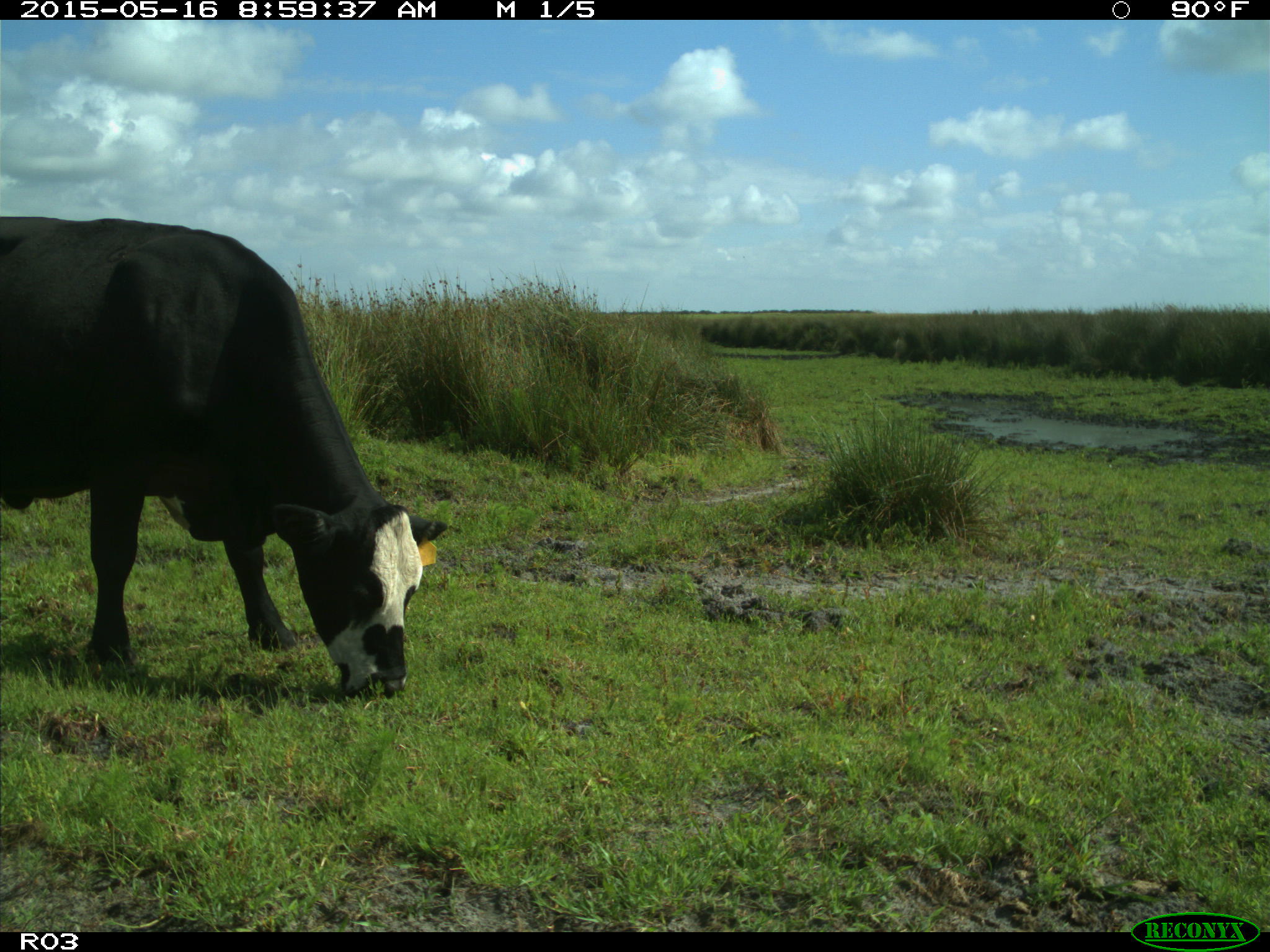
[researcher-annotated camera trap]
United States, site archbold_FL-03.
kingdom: Animalia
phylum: Chordata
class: Mammalia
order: Artiodactyla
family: Bovidae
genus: Bos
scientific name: Bos taurus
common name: domestic cow